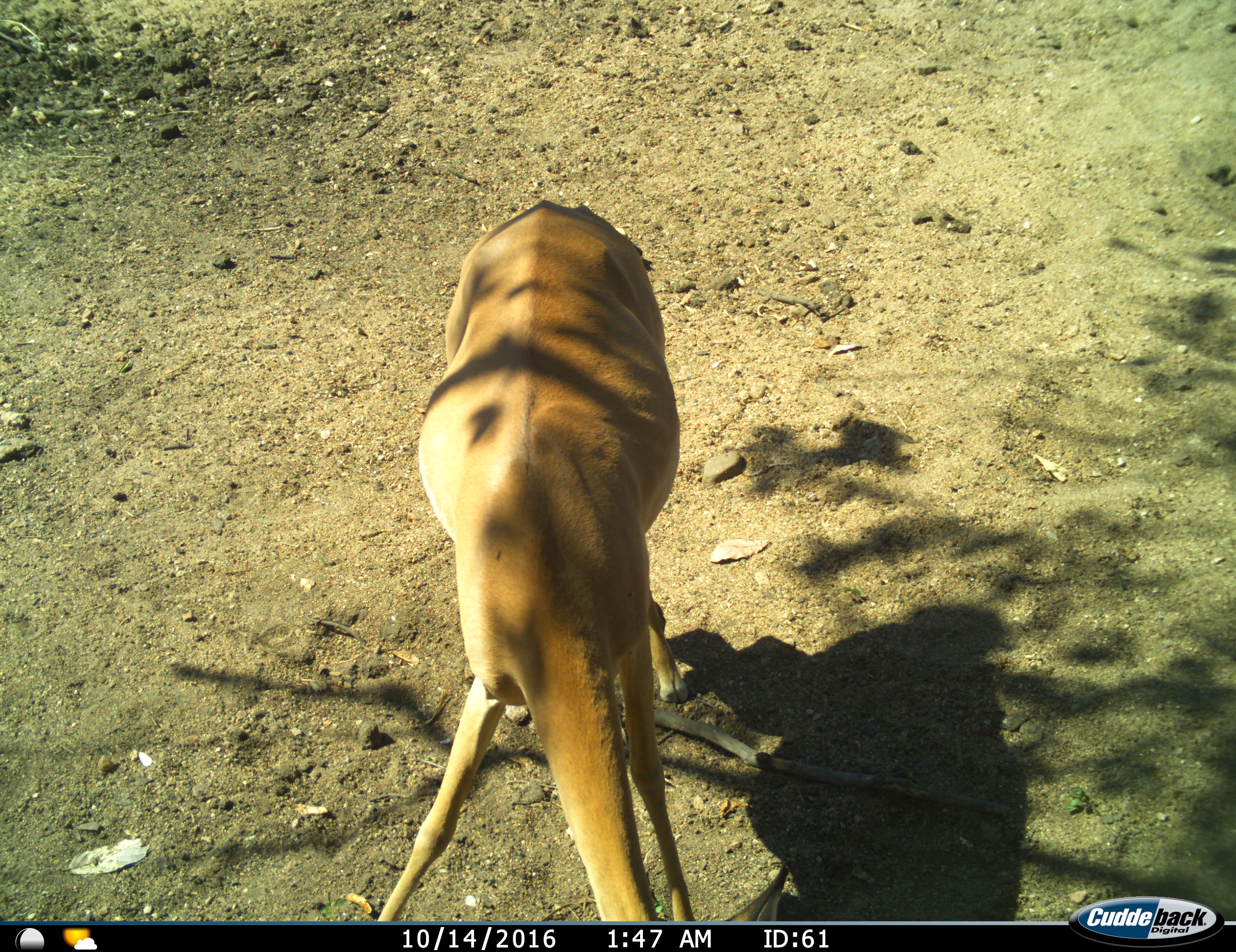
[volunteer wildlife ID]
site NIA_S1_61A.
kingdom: Animalia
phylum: Chordata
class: Mammalia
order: Artiodactyla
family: Bovidae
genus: Aepyceros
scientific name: Aepyceros melampus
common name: impala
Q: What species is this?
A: Impala (Aepyceros melampus).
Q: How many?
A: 1.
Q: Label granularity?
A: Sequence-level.